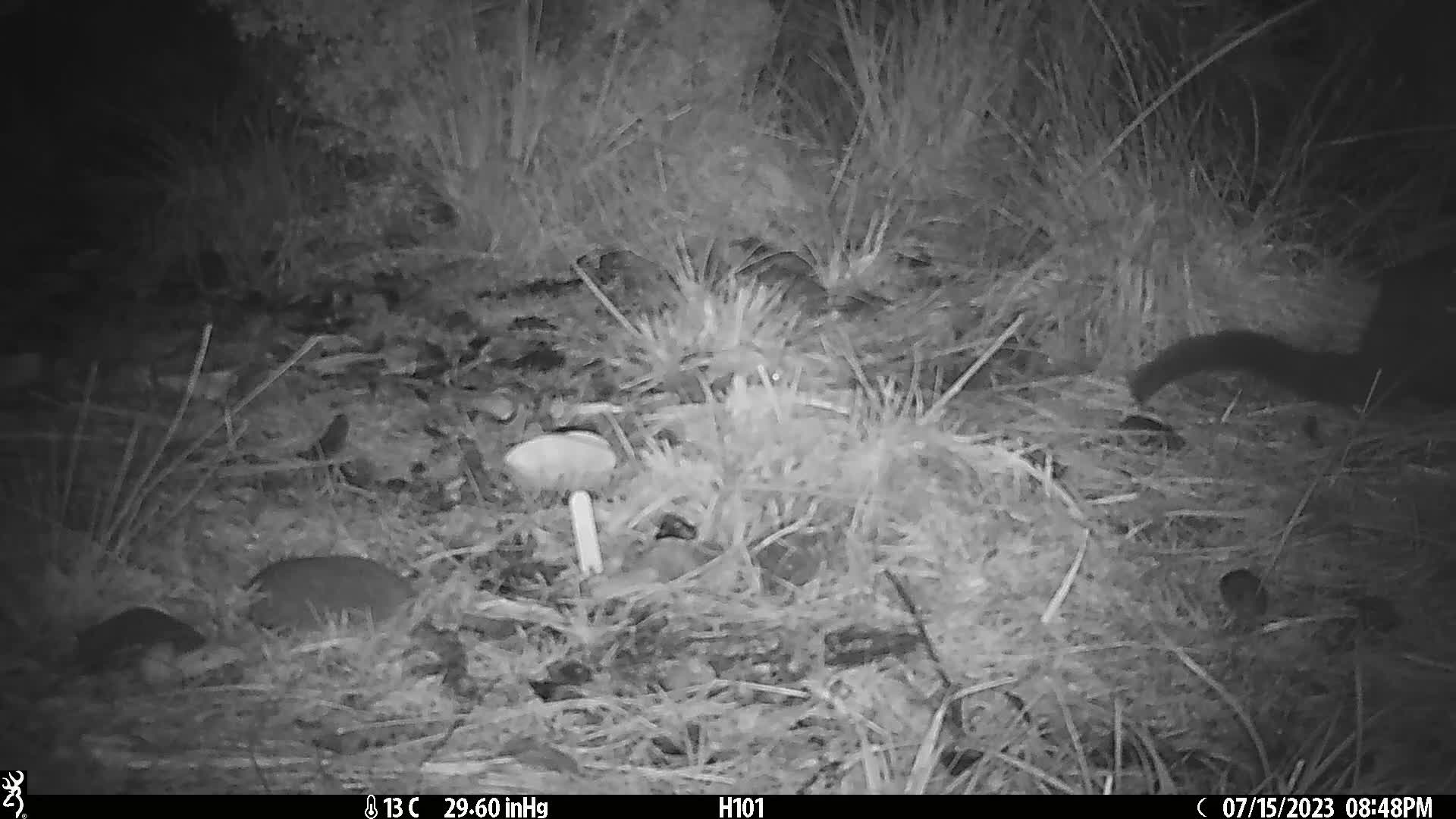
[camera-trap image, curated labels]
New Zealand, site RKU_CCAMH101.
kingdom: Animalia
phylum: Chordata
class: Mammalia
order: Diprotodontia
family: Phalangeridae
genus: Trichosurus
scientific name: Trichosurus vulpecula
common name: common brushtail possum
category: possum